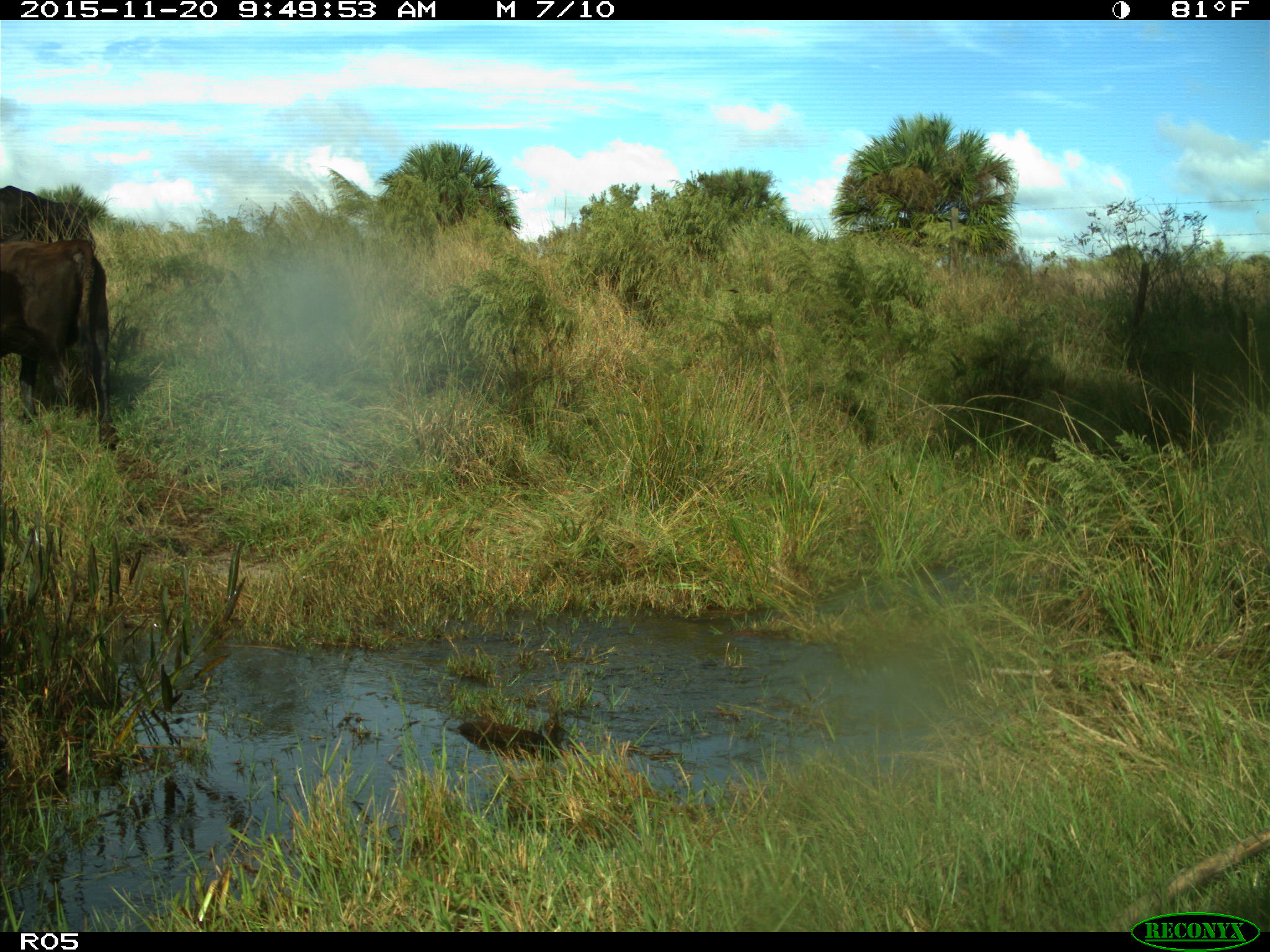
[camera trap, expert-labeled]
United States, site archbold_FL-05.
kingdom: Animalia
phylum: Chordata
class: Mammalia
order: Artiodactyla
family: Bovidae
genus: Bos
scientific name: Bos taurus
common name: domestic cow